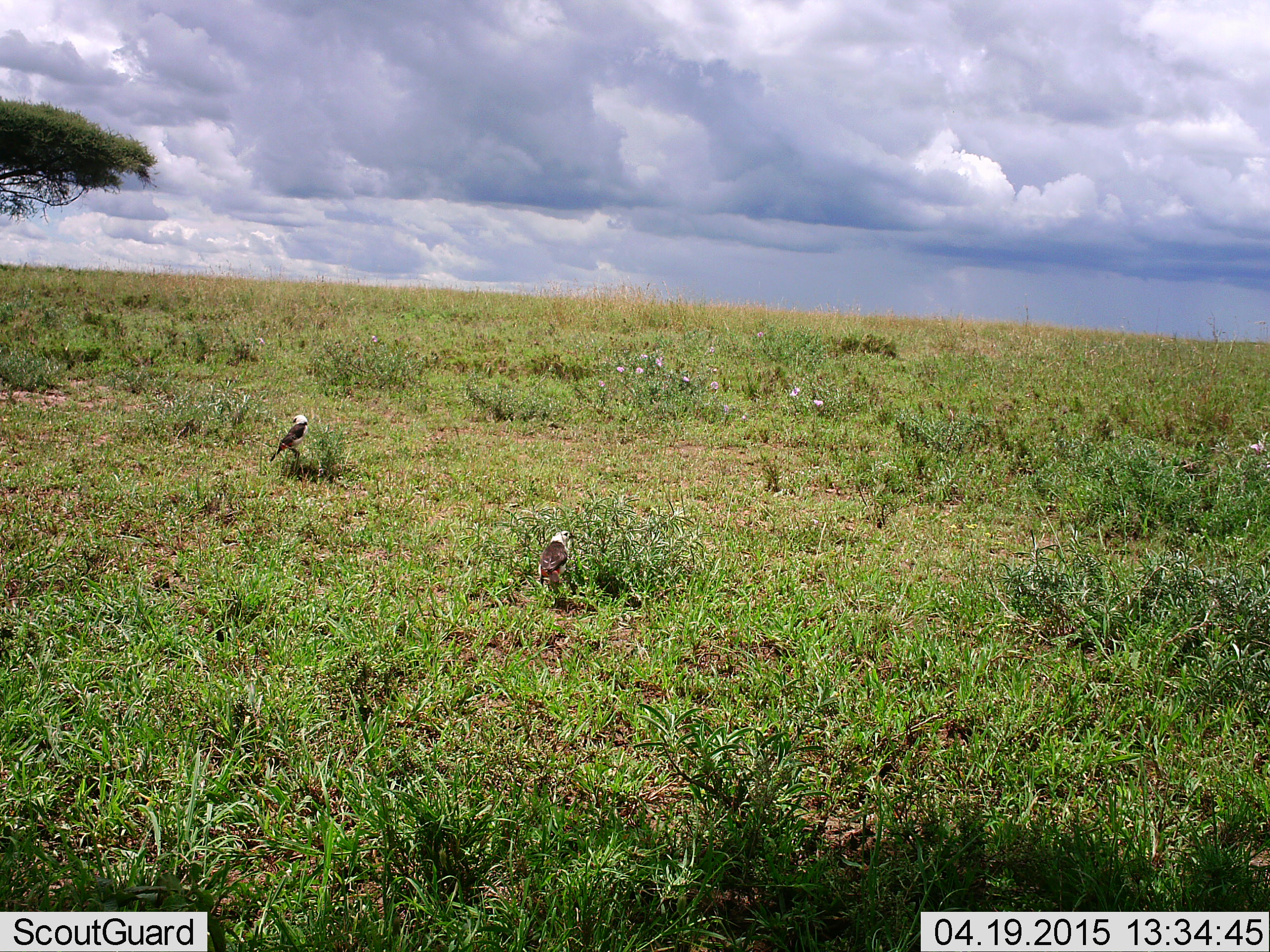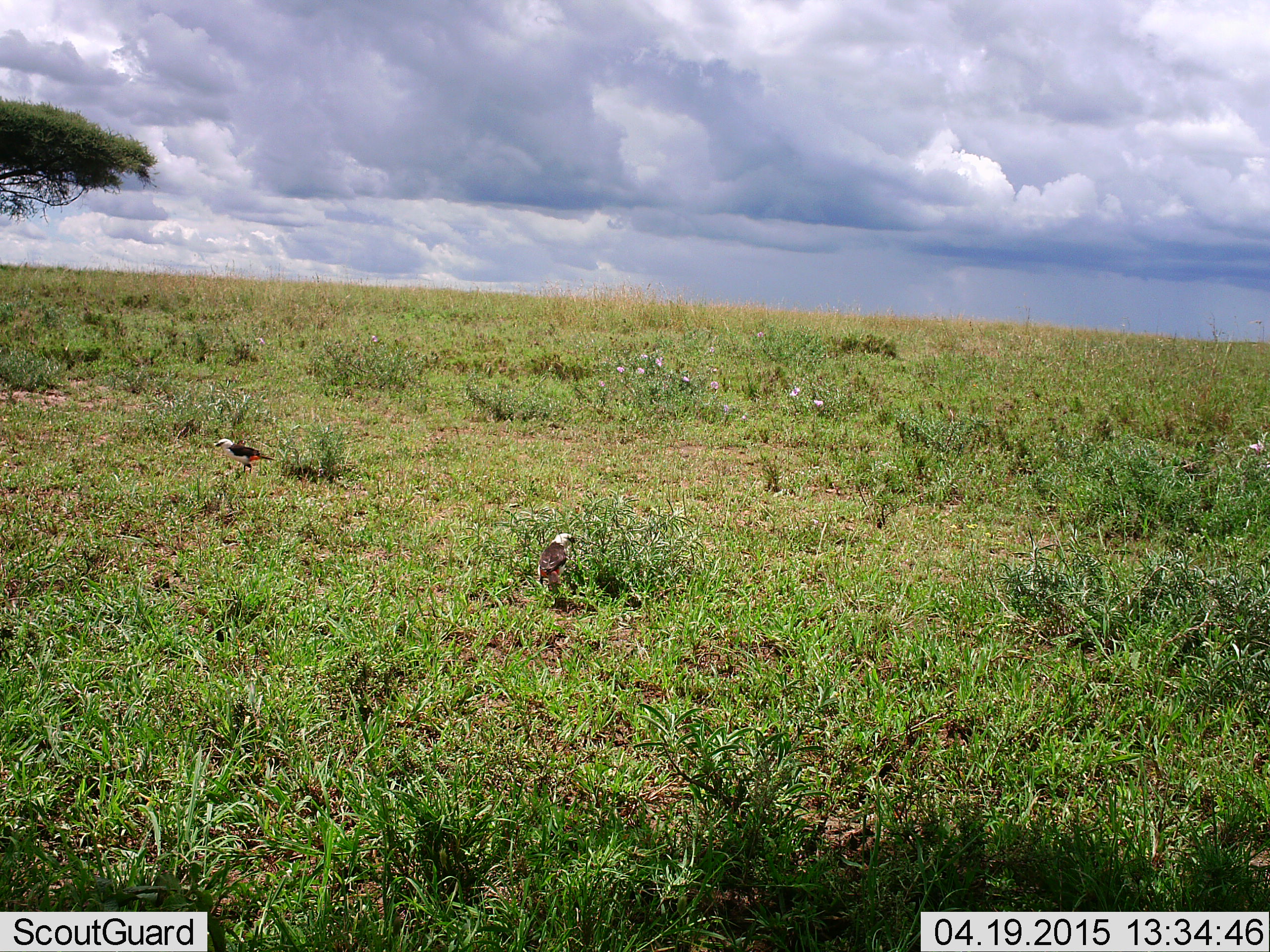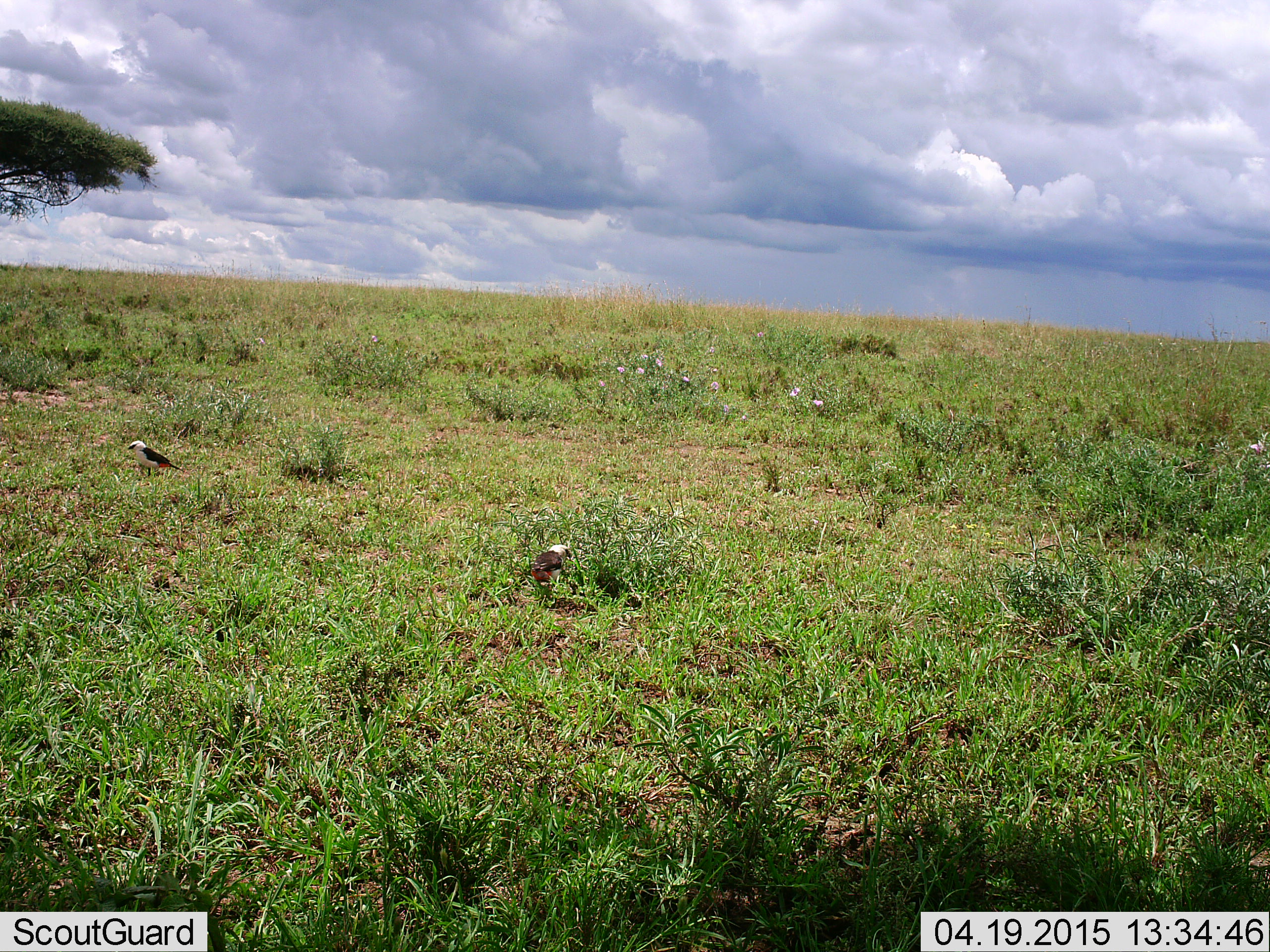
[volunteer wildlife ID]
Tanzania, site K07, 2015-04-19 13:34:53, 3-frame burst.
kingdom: Animalia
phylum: Chordata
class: Aves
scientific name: Aves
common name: bird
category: otherbird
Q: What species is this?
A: Otherbird (bird) (Aves).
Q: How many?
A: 2.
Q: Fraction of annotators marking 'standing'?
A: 40%.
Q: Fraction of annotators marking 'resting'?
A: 10%.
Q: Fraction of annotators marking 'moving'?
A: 70%.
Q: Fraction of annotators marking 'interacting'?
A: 0%.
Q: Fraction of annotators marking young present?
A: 0%.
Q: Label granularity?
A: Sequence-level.